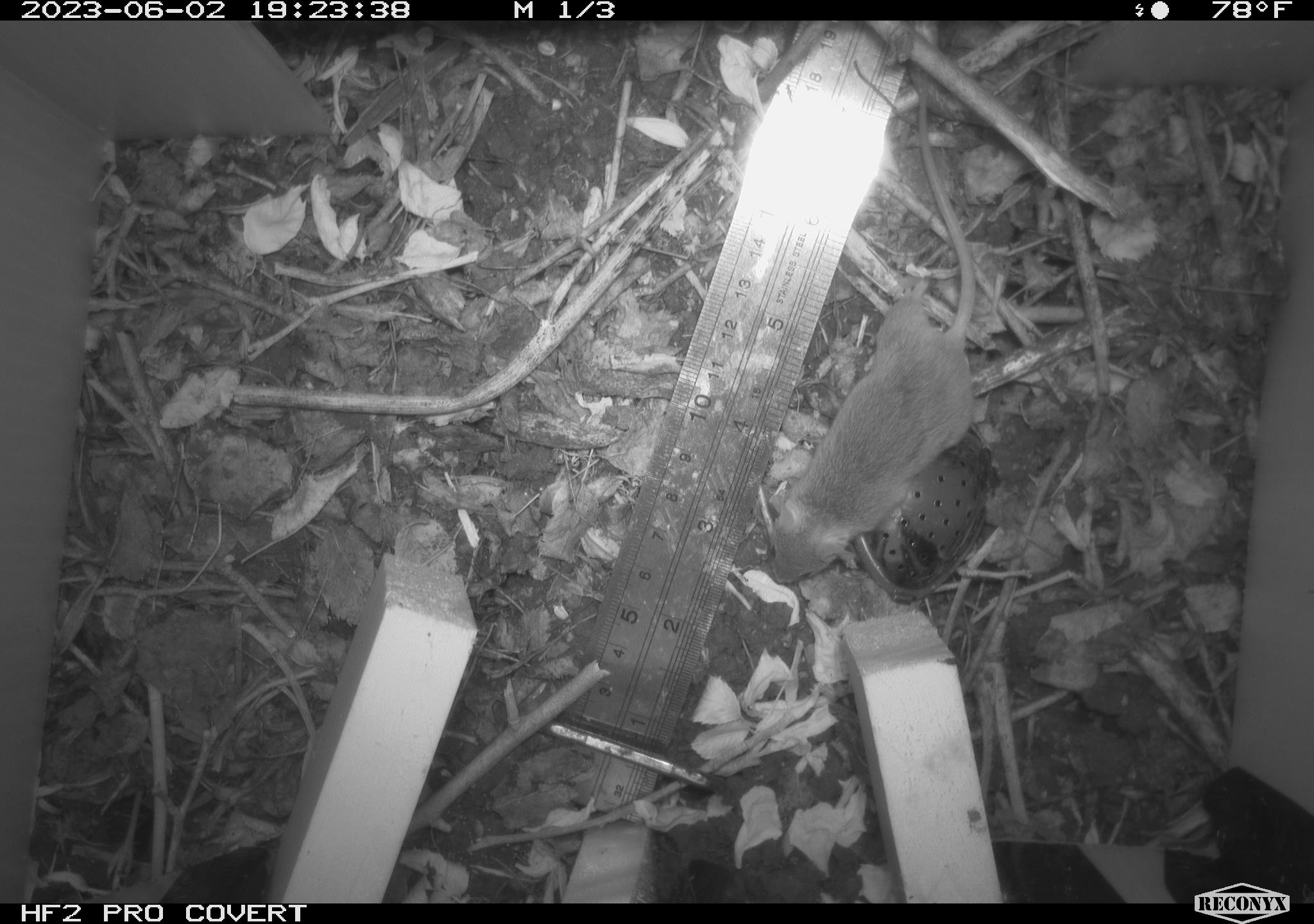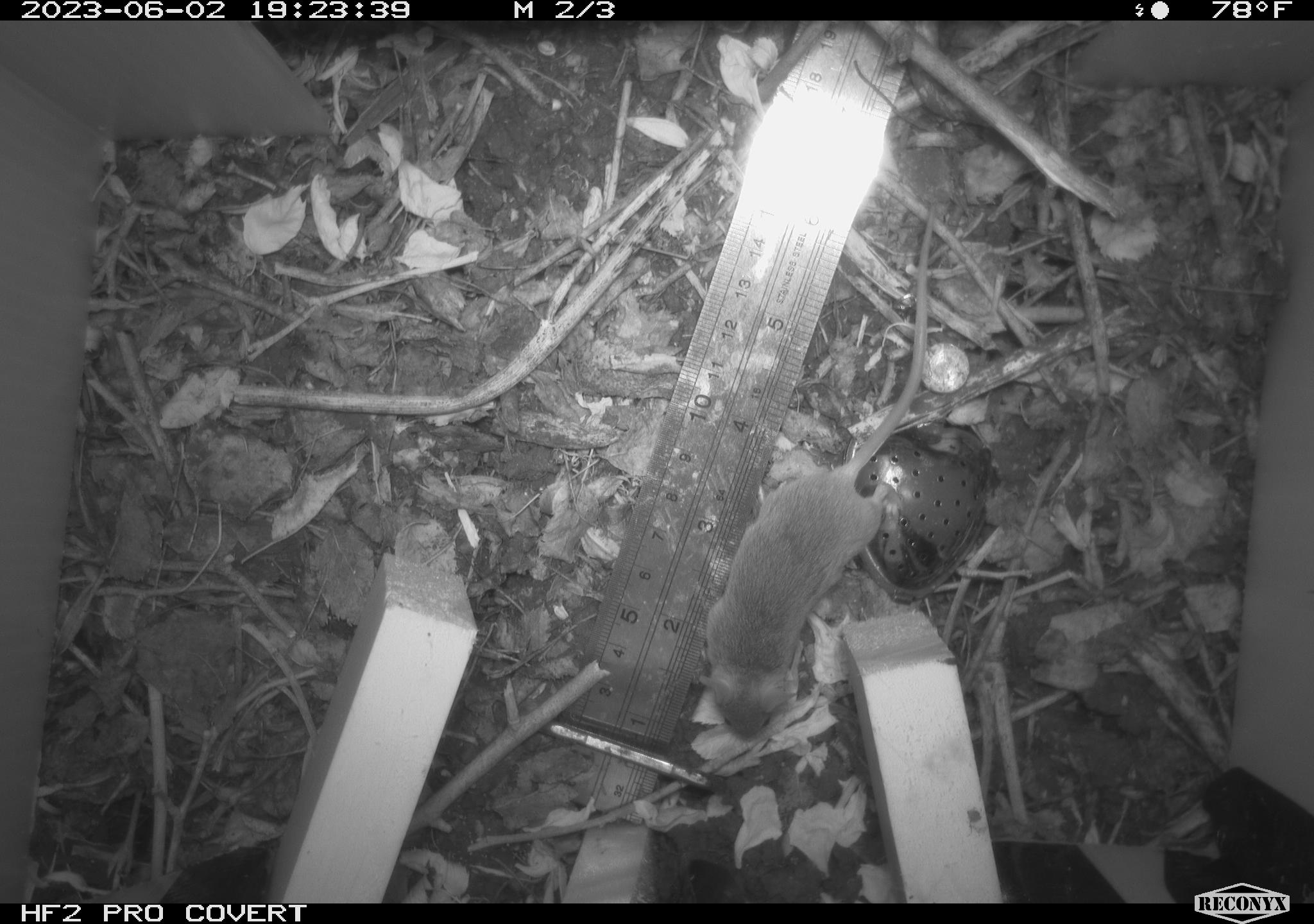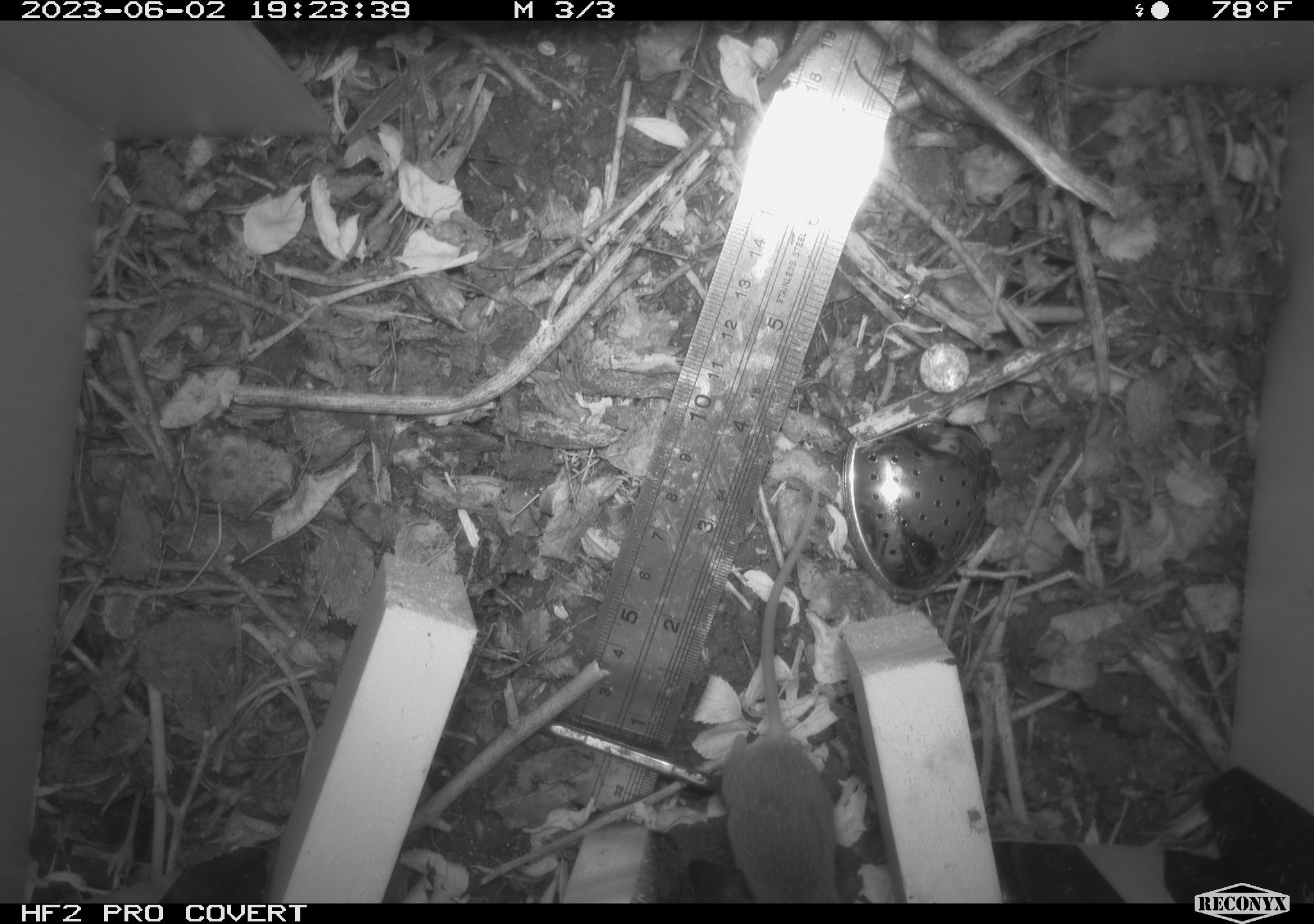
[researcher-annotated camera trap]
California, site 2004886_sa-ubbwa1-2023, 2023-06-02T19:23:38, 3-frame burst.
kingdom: Animalia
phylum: Chordata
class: Mammalia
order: Rodentia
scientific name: Rodentia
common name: rodent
Rodent (Rodentia).